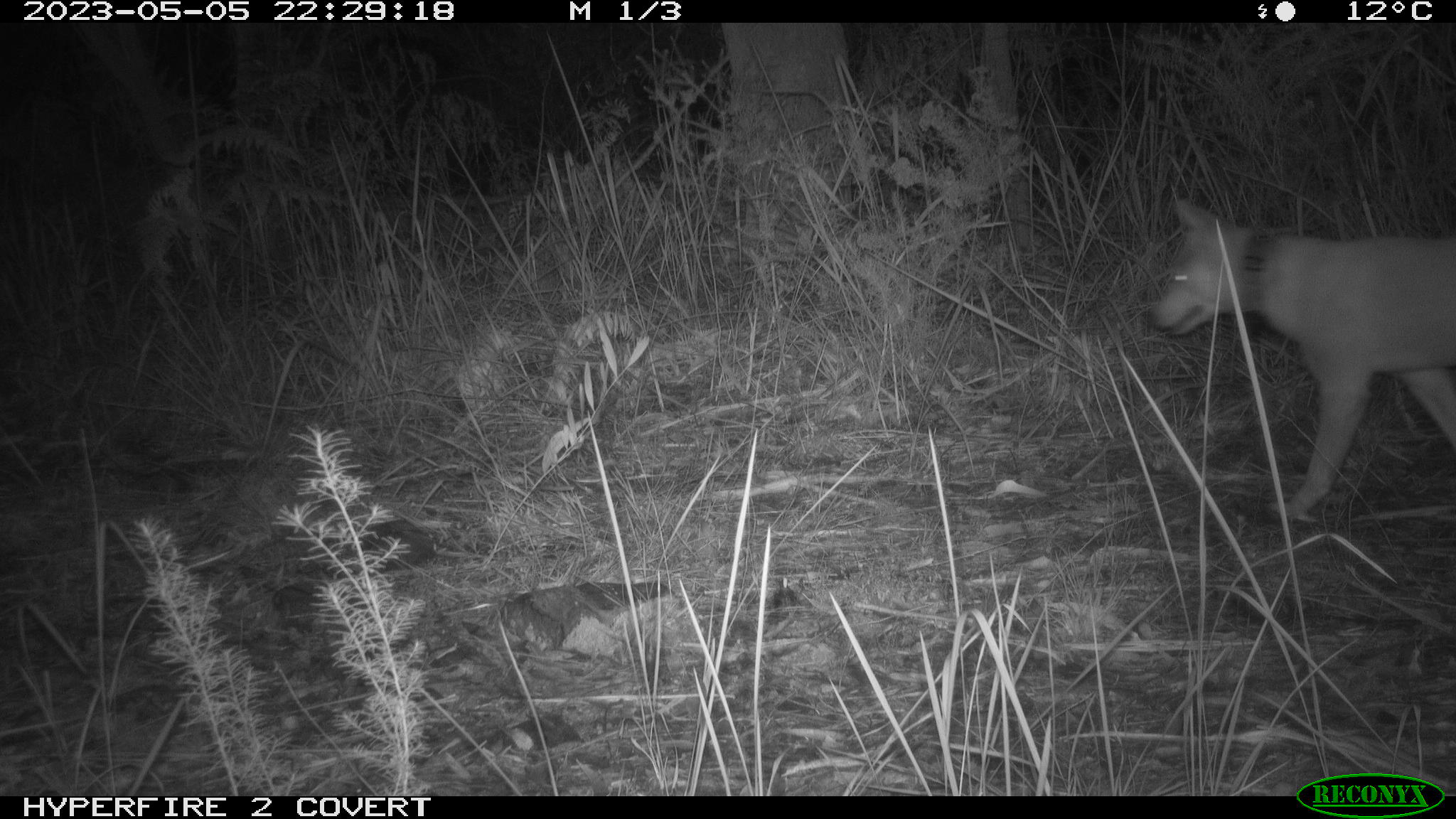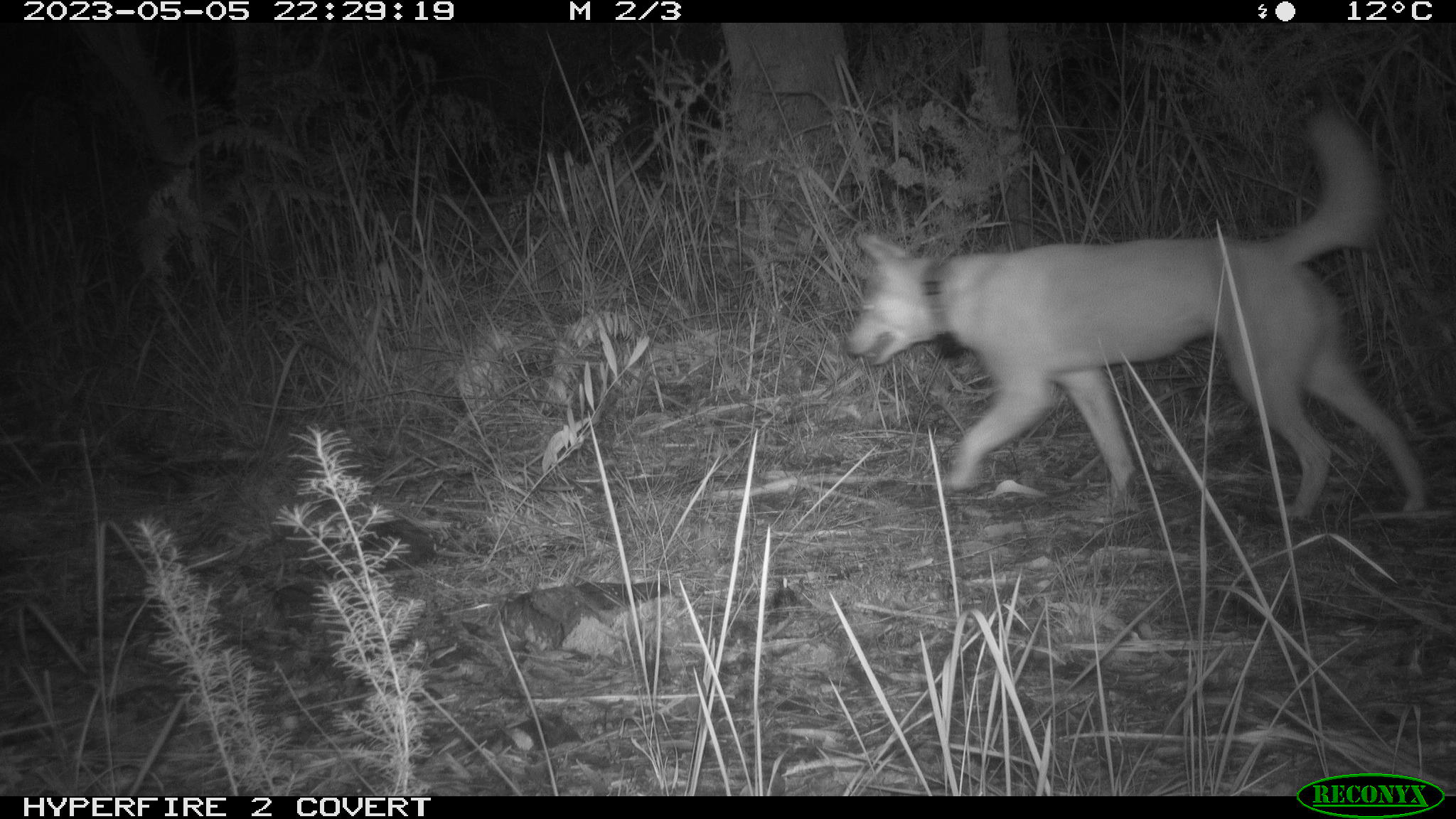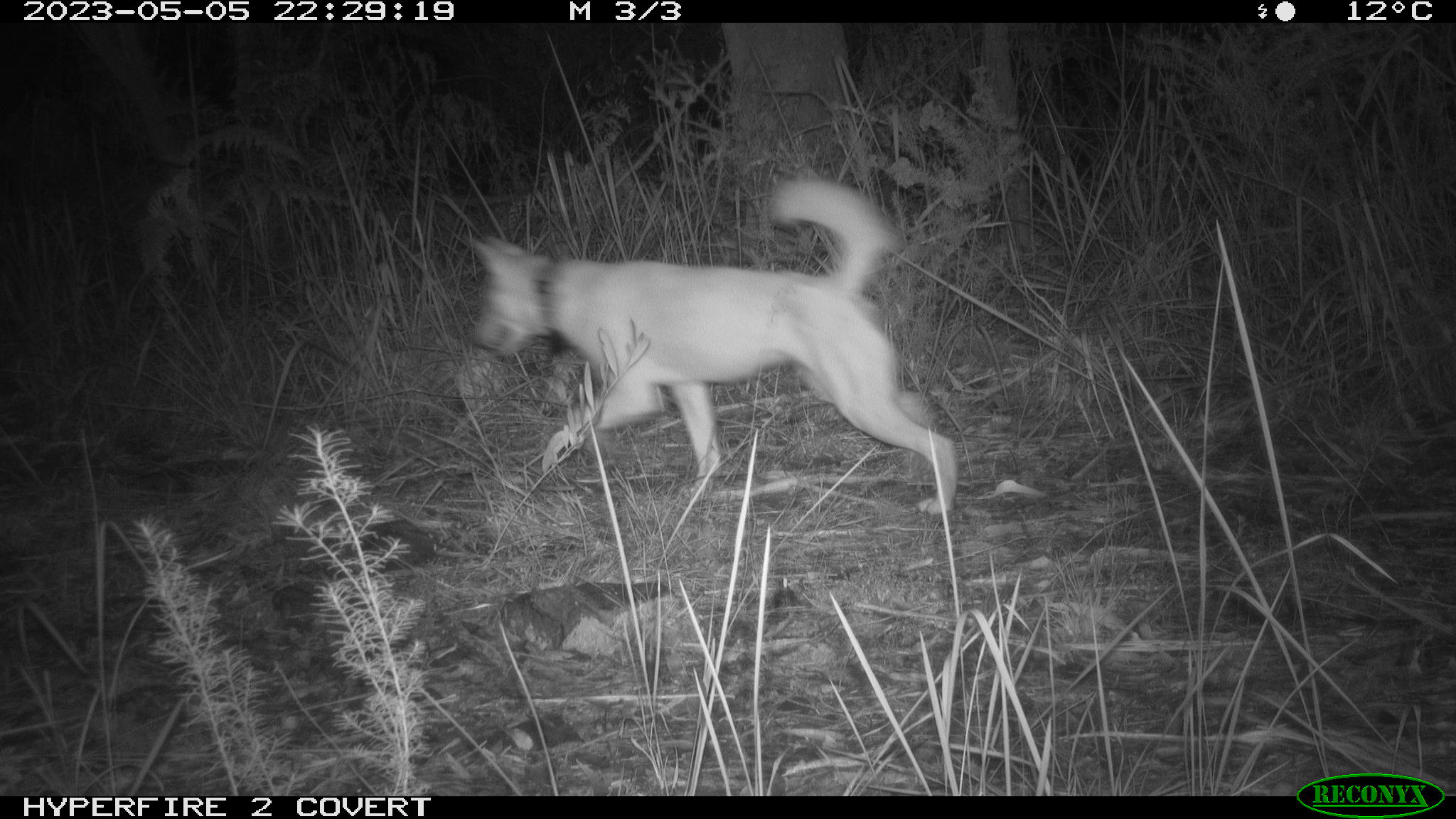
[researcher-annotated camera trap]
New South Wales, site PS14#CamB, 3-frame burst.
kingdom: Animalia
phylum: Chordata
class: Mammalia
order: Carnivora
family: Canidae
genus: Canis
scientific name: Canis familiaris dingo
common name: dingo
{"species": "dingo (Canis familiaris dingo)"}